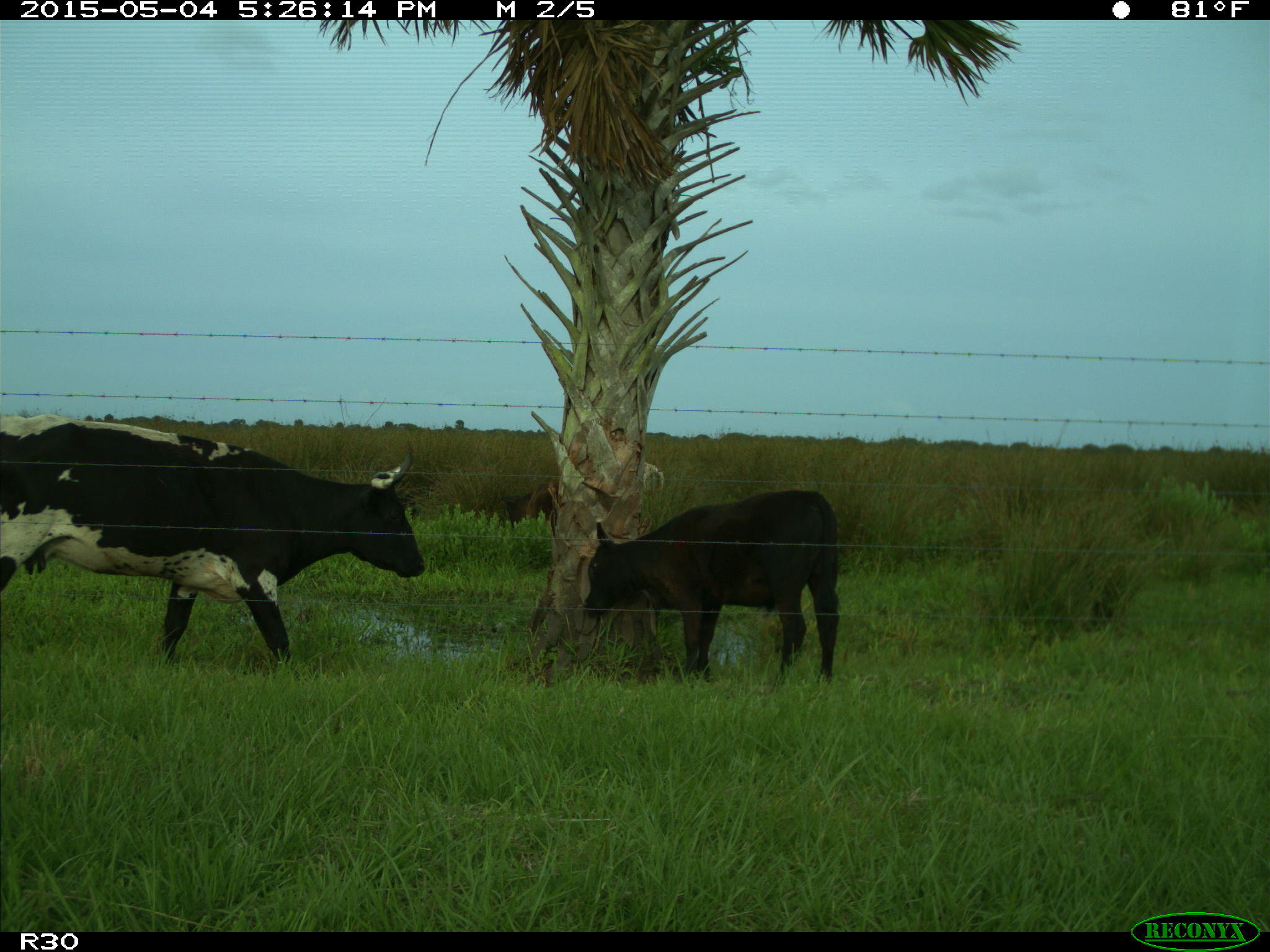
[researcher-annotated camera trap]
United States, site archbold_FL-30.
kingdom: Animalia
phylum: Chordata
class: Mammalia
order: Artiodactyla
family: Bovidae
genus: Bos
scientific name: Bos taurus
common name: domestic cow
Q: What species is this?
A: Bos taurus (domestic cow).